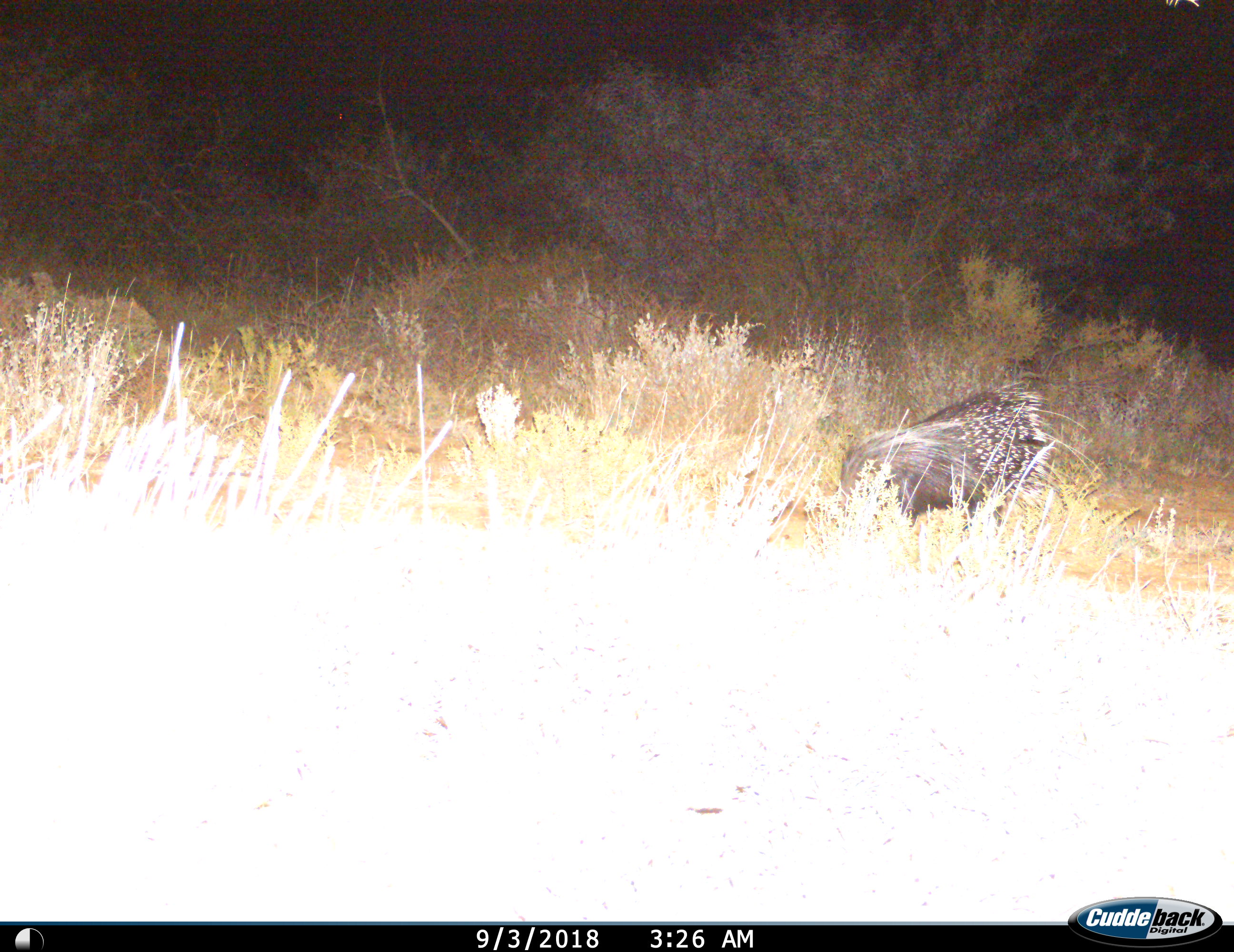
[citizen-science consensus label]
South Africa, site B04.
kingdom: Animalia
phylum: Chordata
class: Mammalia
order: Rodentia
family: Hystricidae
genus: Hystrix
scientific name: Hystrix africaeaustralis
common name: cape porcupine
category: porcupine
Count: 1.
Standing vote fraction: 50%.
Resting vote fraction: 0%.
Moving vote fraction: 40%.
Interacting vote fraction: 0%.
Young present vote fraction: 0%.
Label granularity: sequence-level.